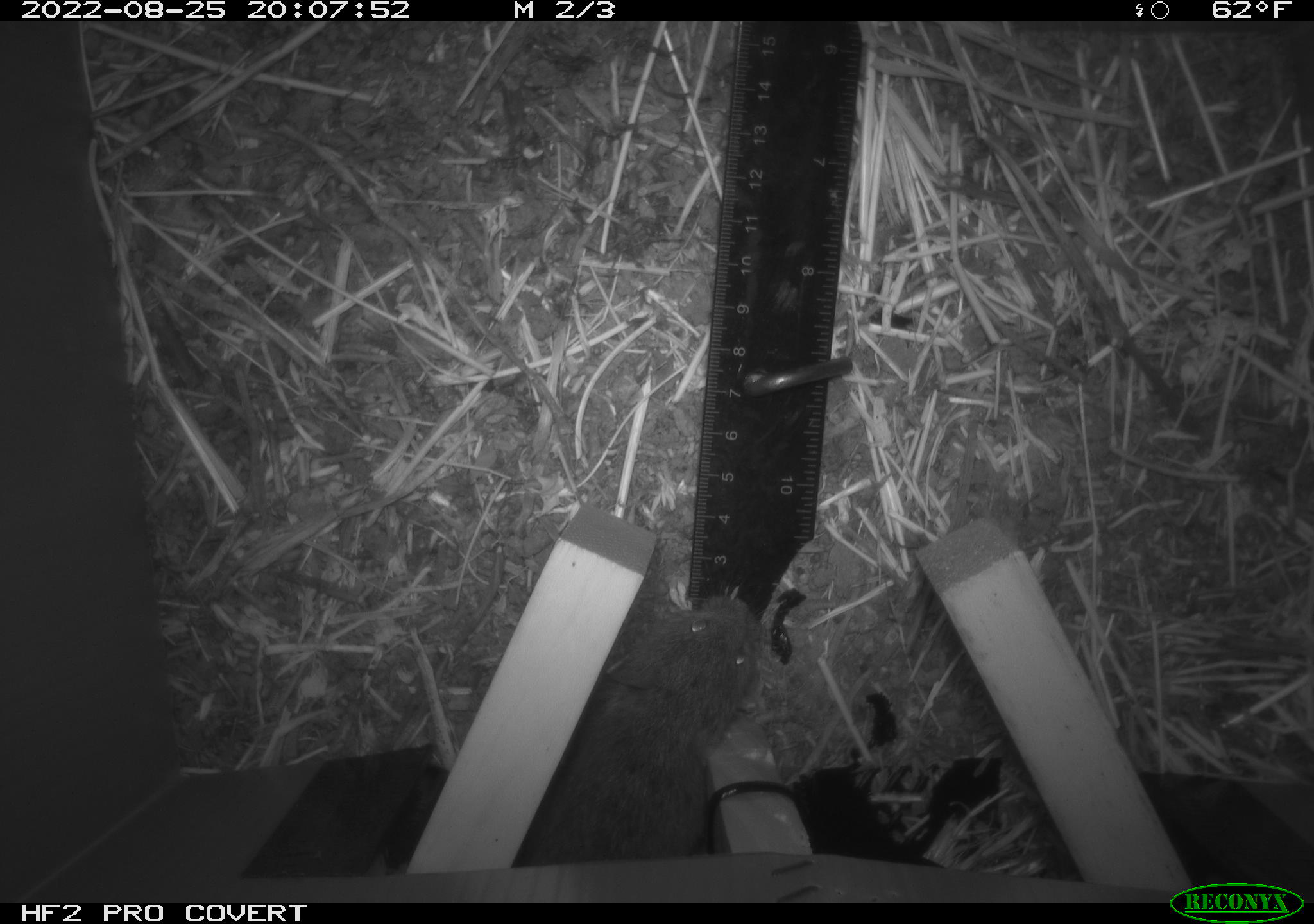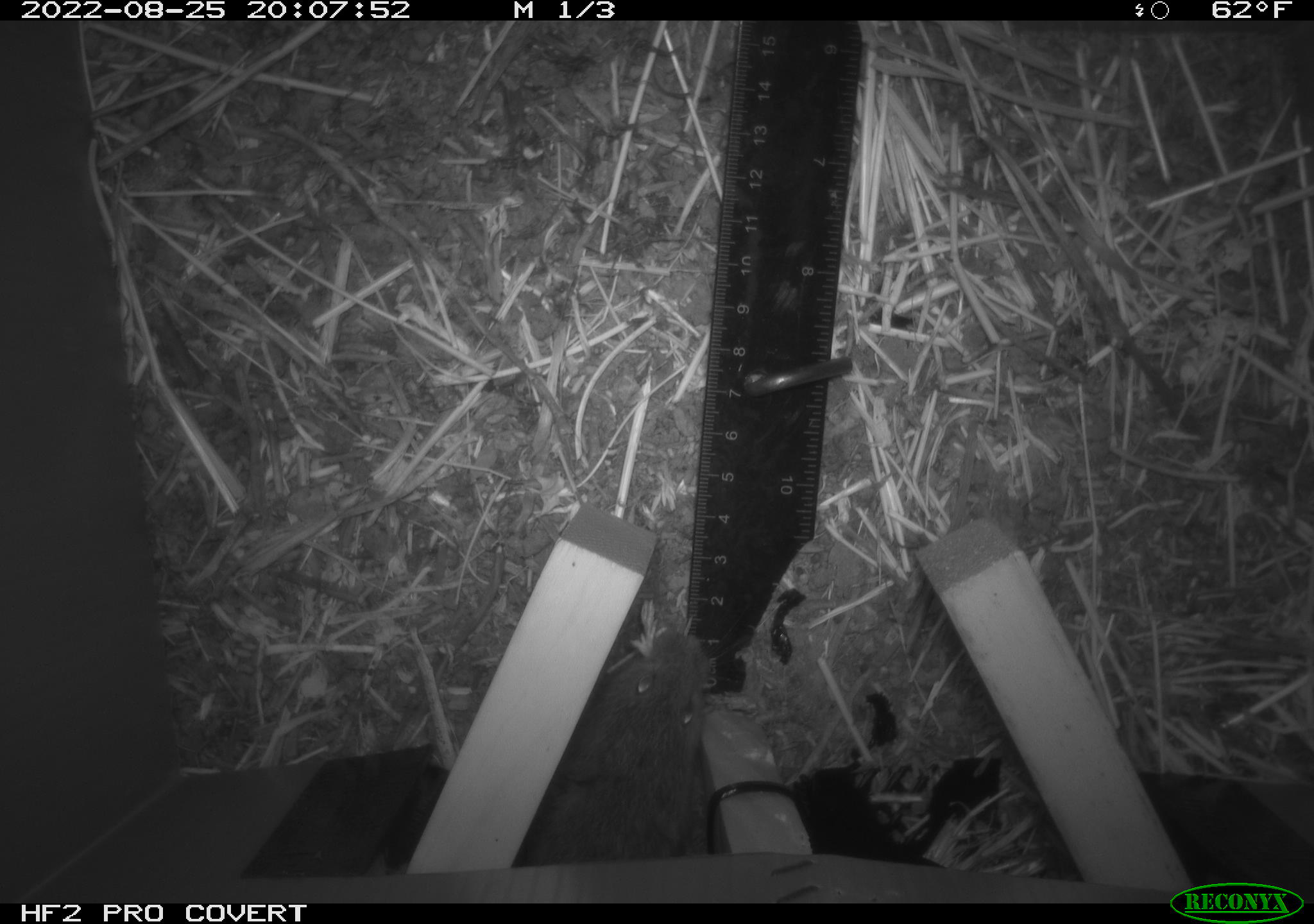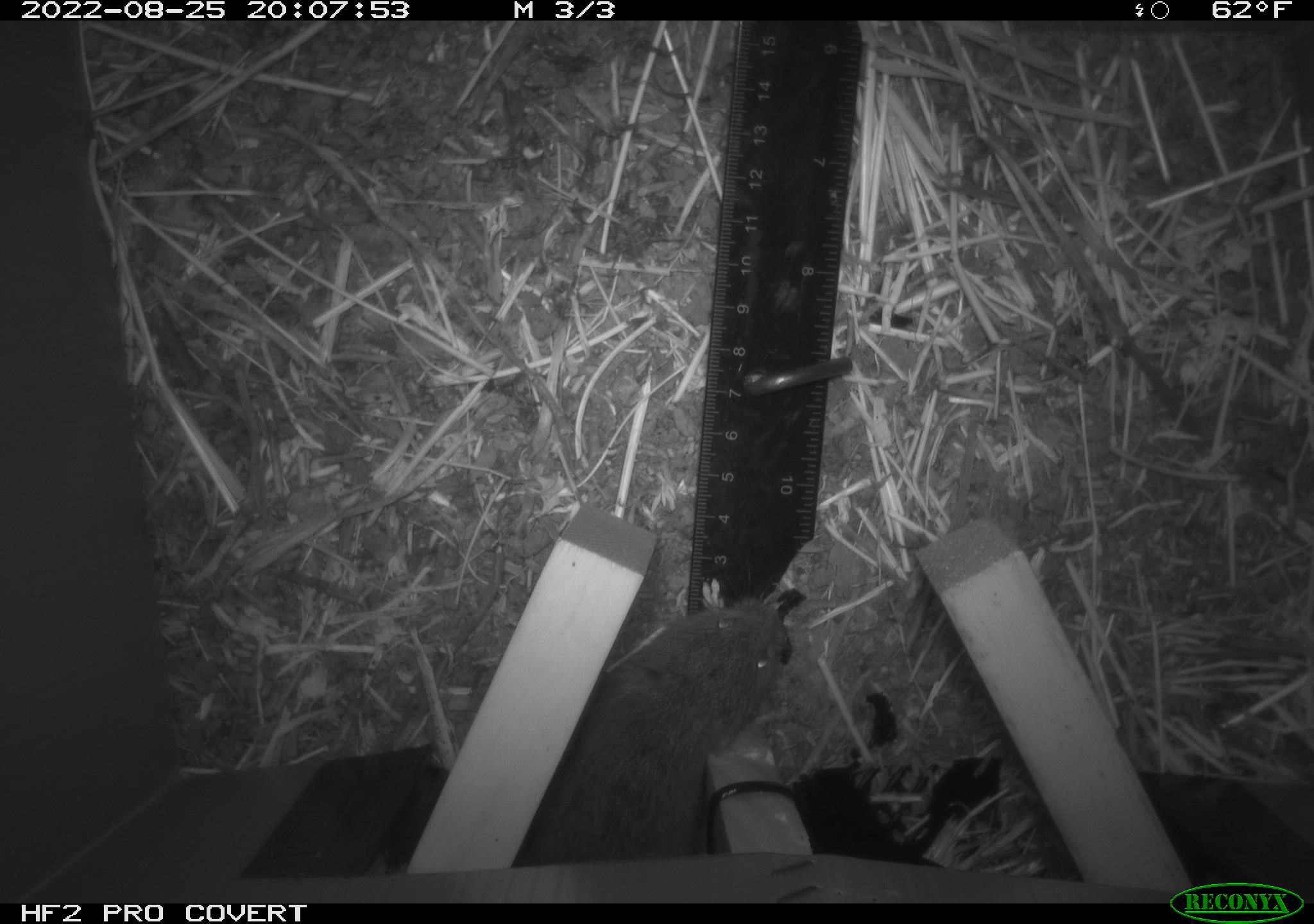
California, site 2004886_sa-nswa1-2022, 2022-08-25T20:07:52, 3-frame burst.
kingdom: Animalia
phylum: Chordata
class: Mammalia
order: Rodentia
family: Cricetidae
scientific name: Cricetidae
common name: hamsters, voles, lemmings, and allies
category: cricetidae family